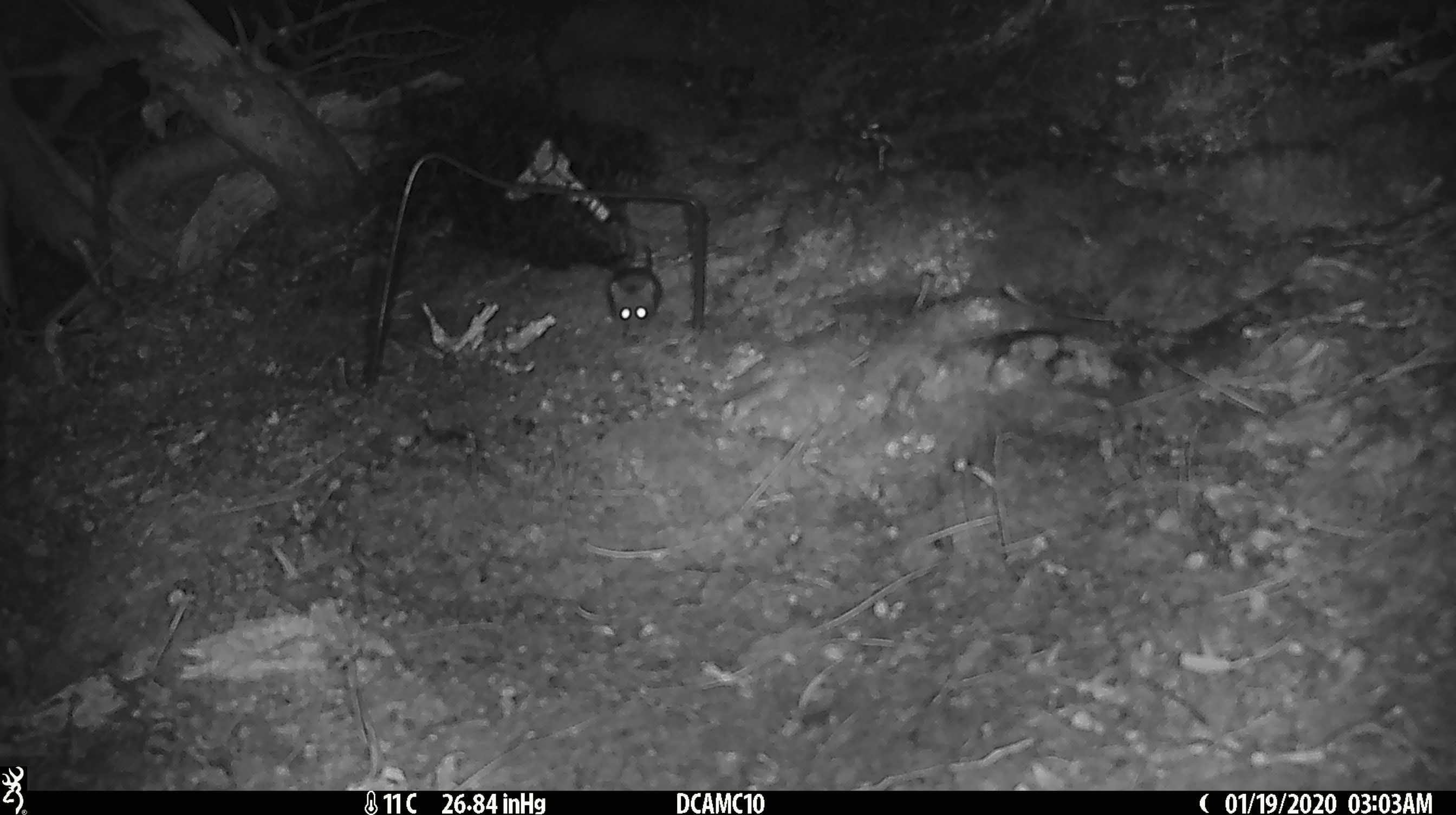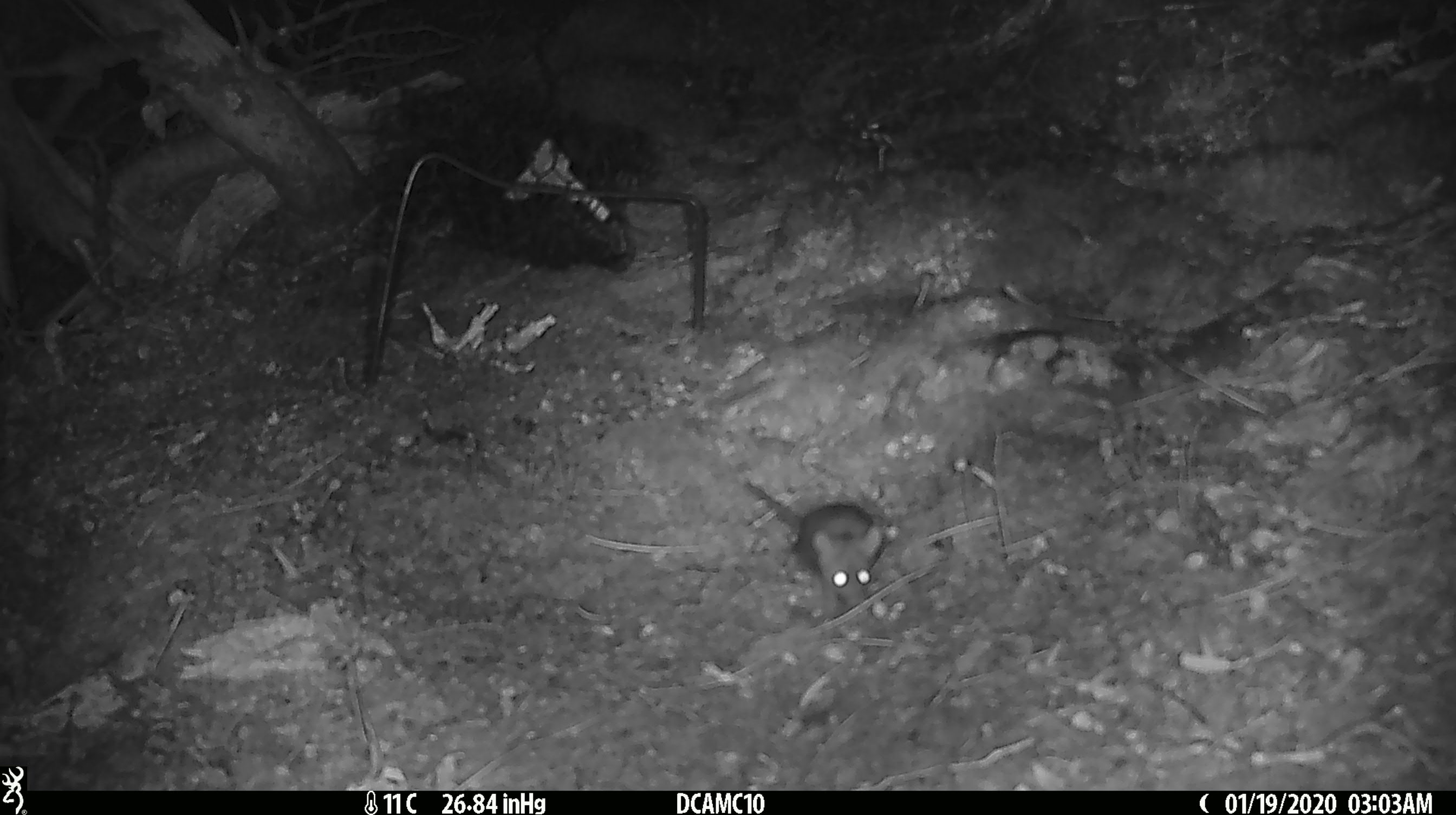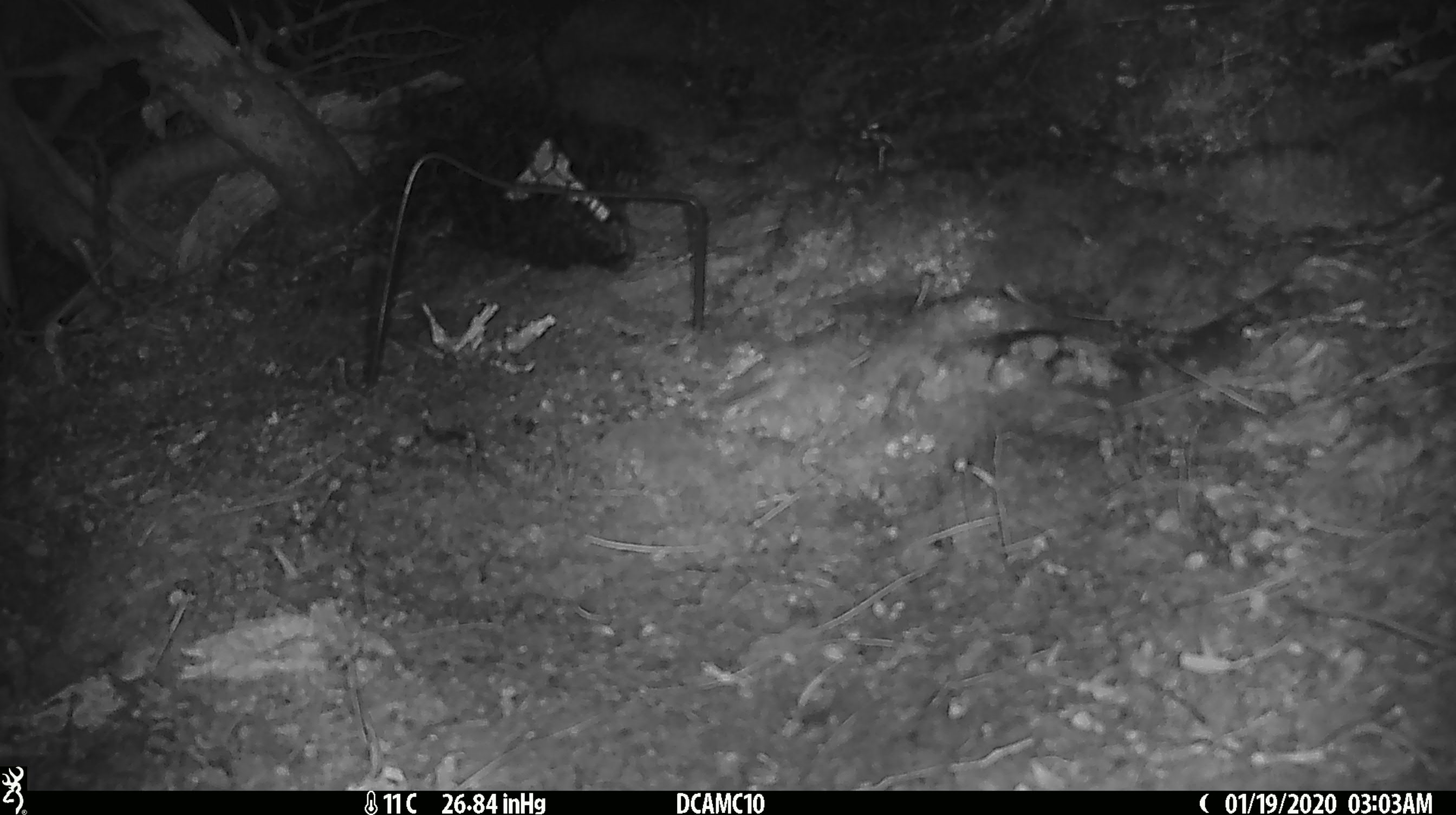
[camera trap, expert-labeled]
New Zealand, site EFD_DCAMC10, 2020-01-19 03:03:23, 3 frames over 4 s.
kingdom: Animalia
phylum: Chordata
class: Mammalia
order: Rodentia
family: Muridae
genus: Mus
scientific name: Mus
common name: mouse